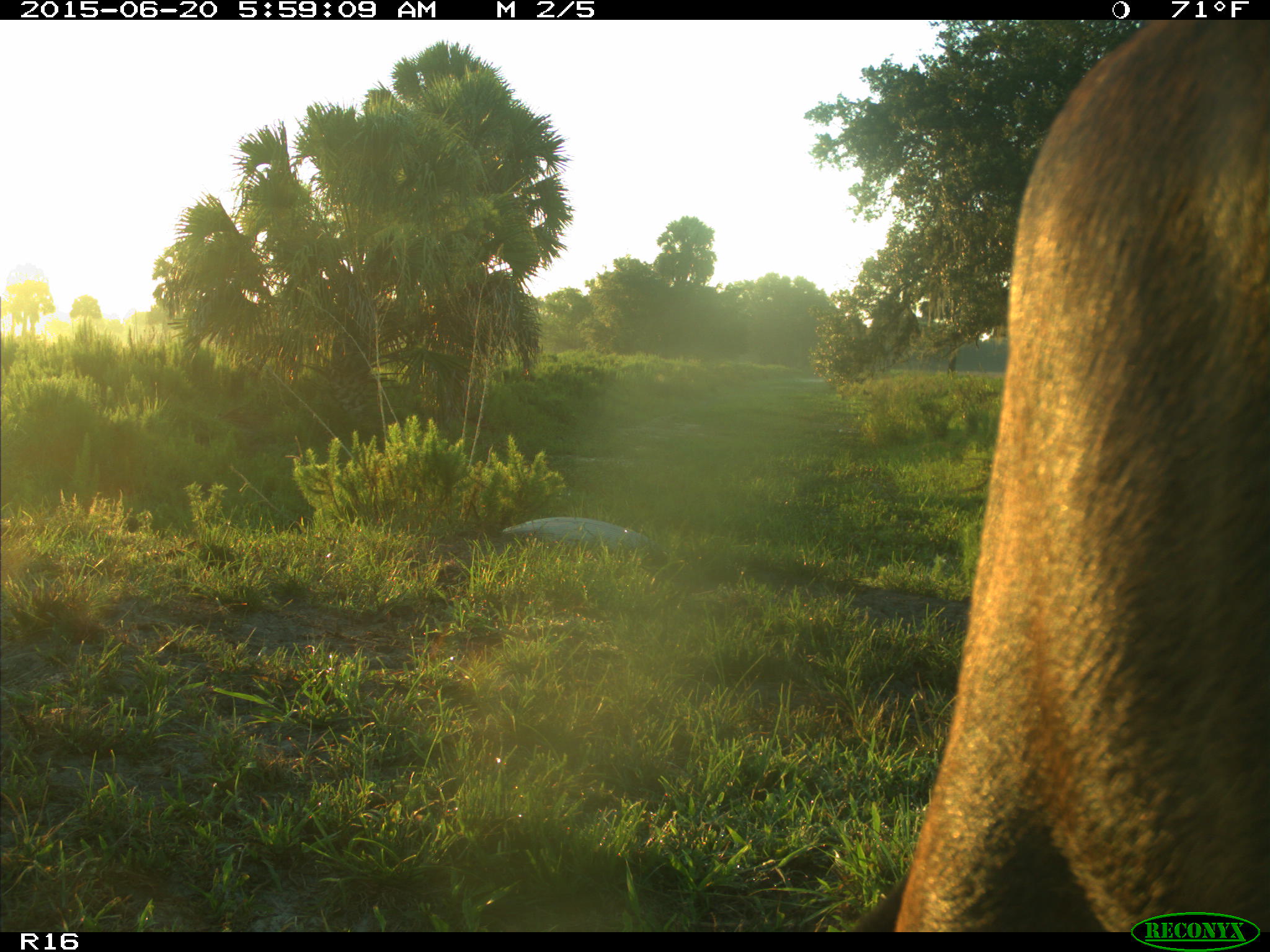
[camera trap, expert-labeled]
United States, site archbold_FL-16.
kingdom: Animalia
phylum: Chordata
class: Mammalia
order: Artiodactyla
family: Bovidae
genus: Bos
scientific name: Bos taurus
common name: domestic cow